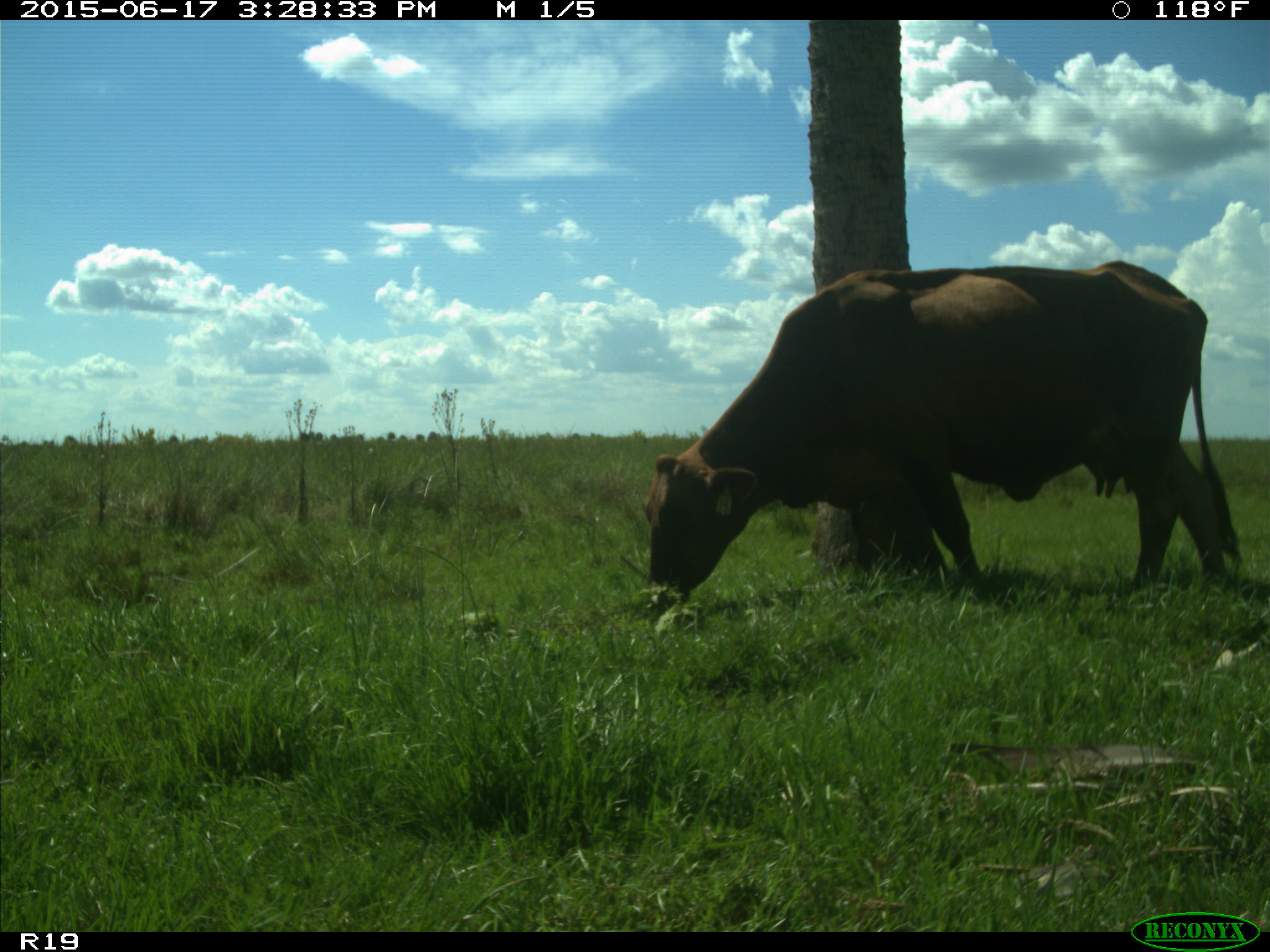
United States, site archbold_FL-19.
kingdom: Animalia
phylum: Chordata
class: Mammalia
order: Artiodactyla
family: Bovidae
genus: Bos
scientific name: Bos taurus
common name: domestic cow